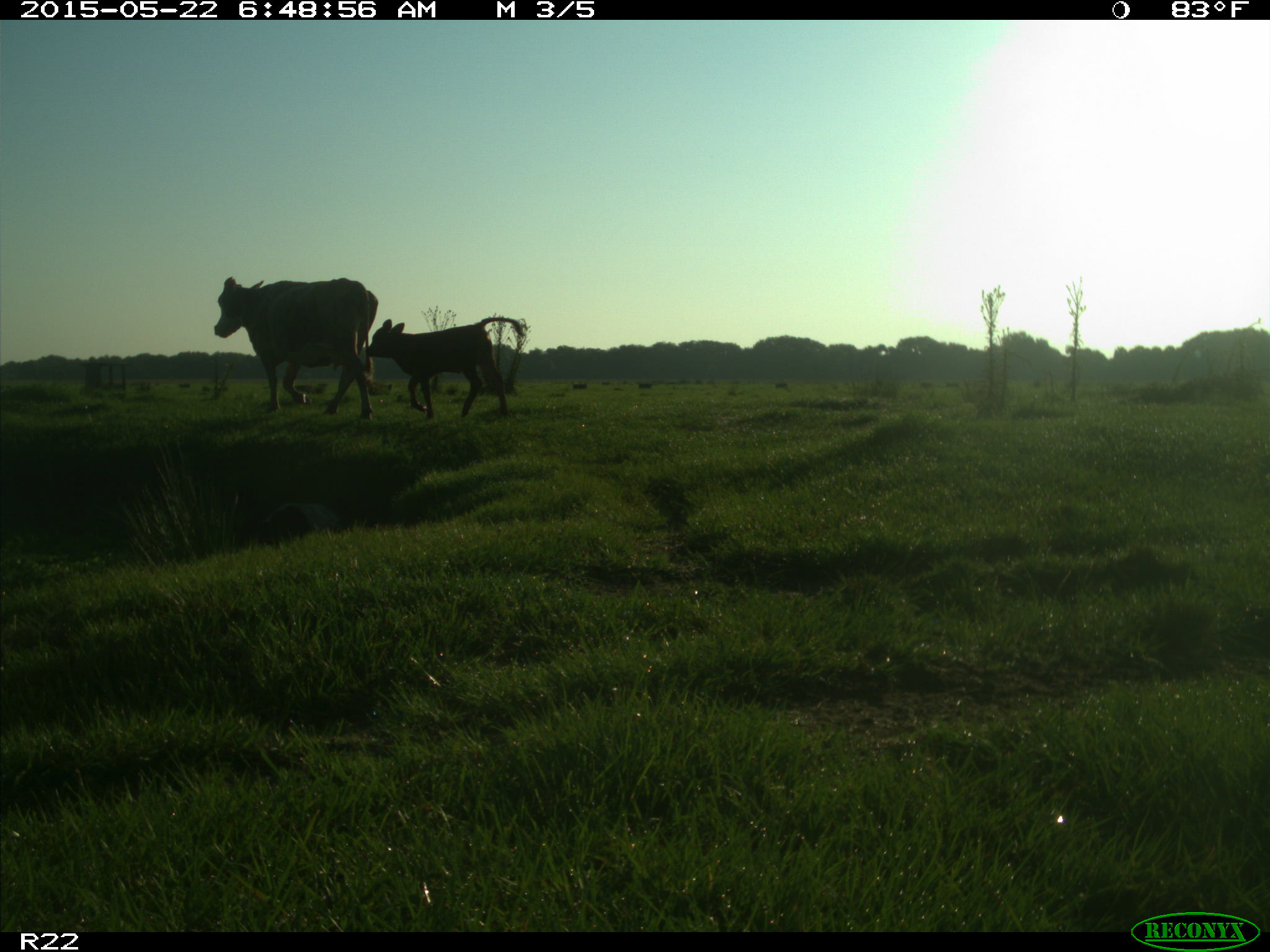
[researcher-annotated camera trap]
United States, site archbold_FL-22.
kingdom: Animalia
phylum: Chordata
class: Mammalia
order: Artiodactyla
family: Bovidae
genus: Bos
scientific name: Bos taurus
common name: domestic cow